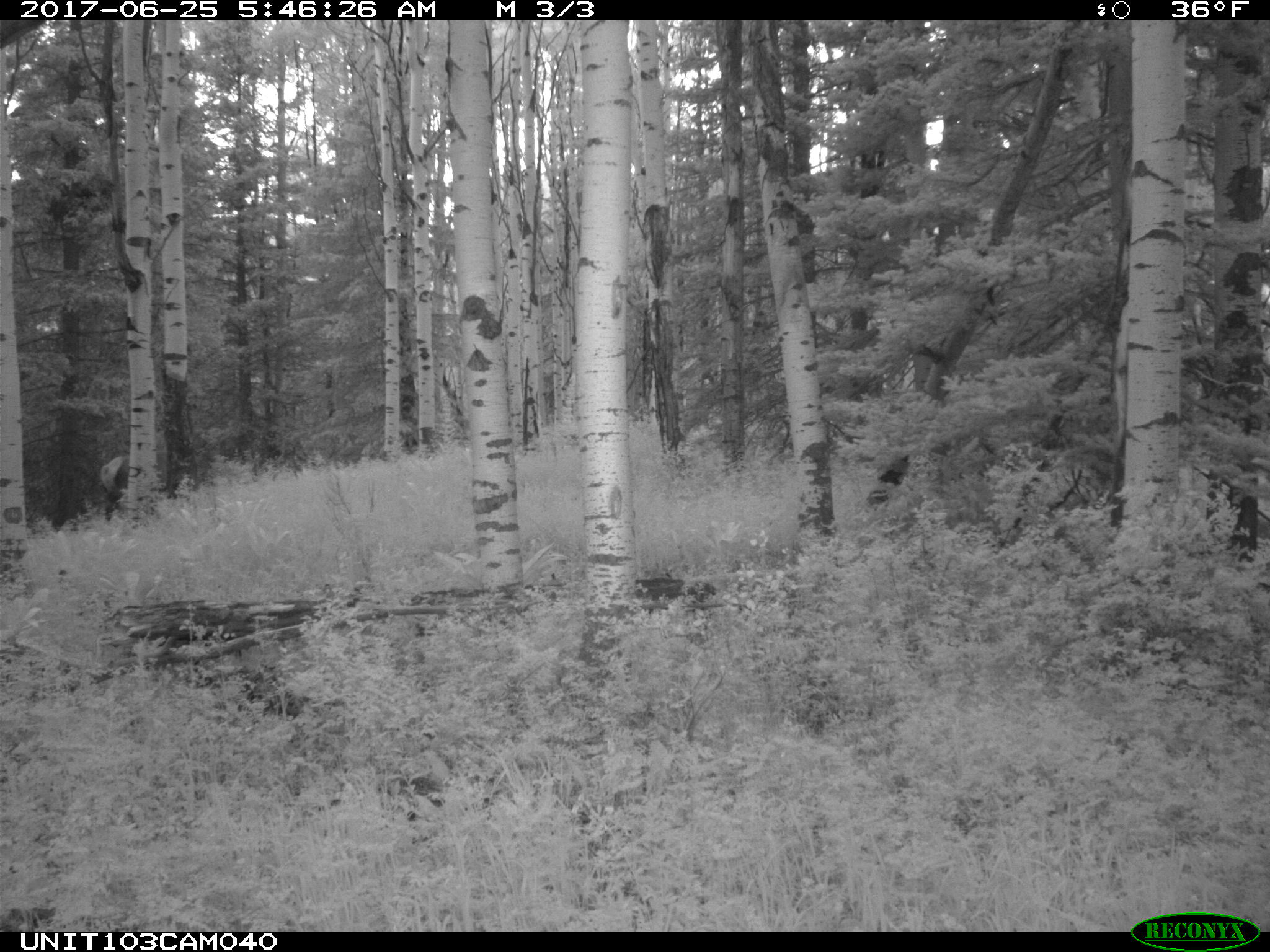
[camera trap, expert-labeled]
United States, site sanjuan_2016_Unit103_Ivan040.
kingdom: Animalia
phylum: Chordata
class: Mammalia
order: Artiodactyla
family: Cervidae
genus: Cervus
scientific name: Cervus elaphus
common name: red deer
Cervus elaphus (red deer).